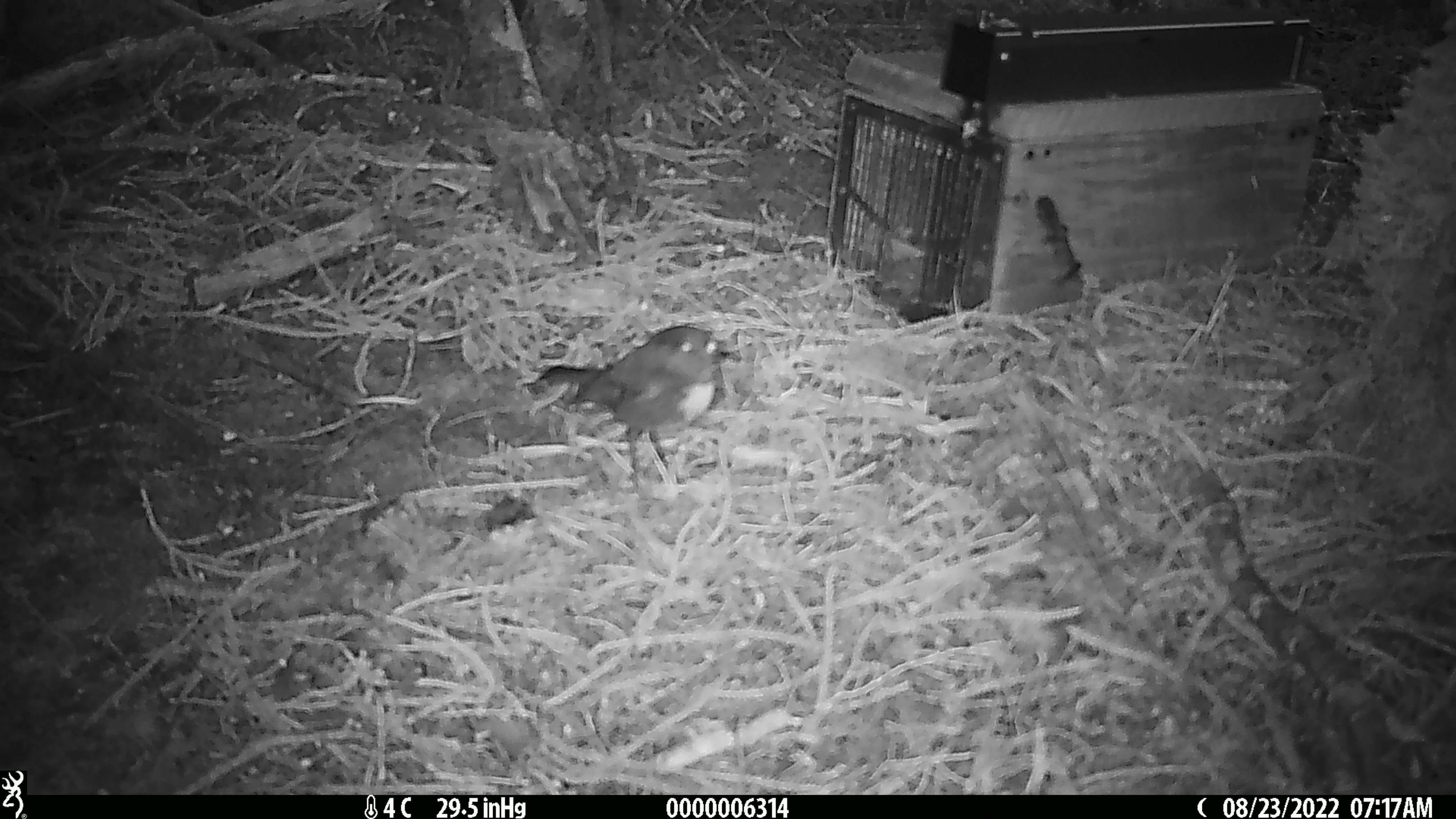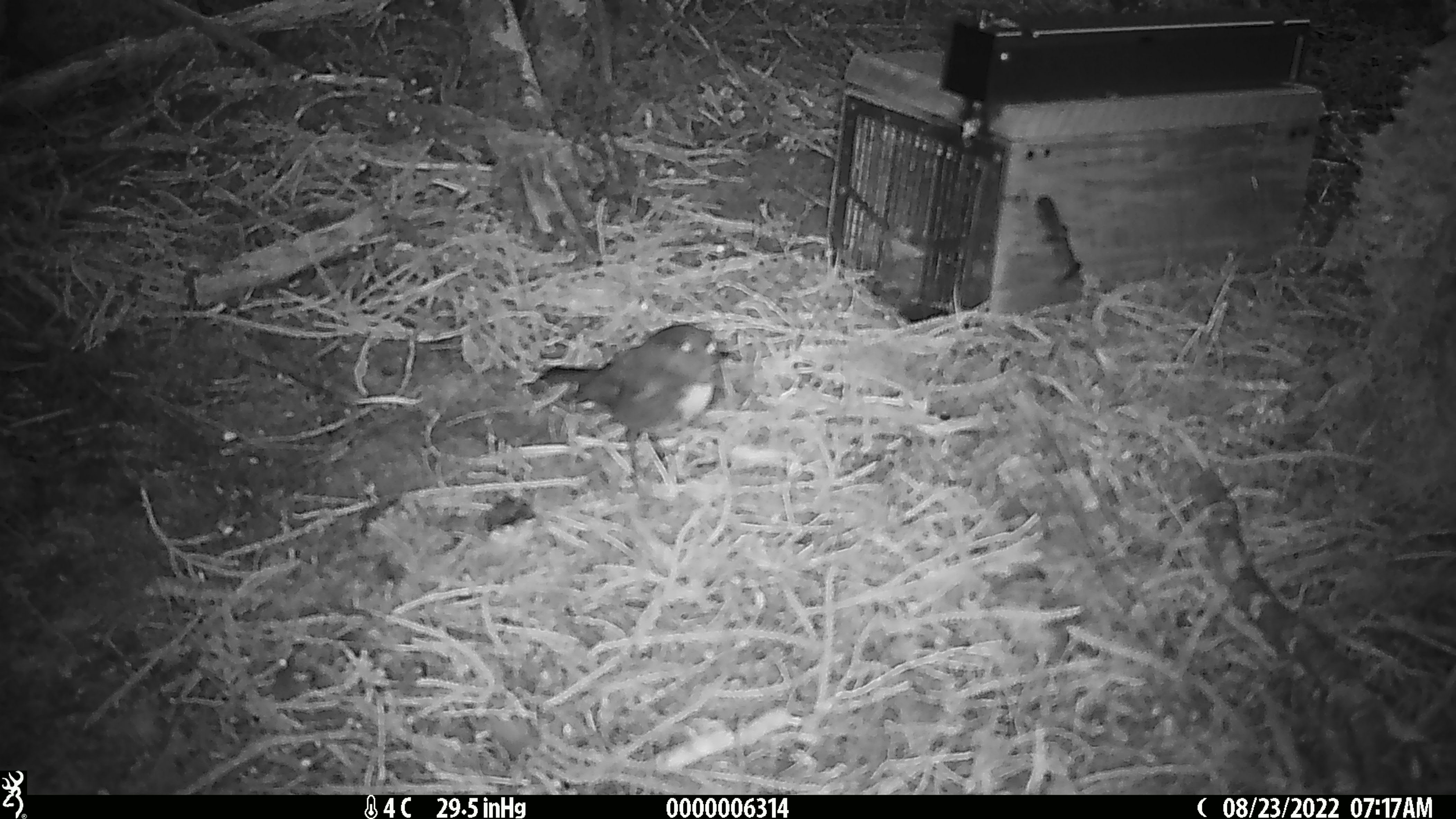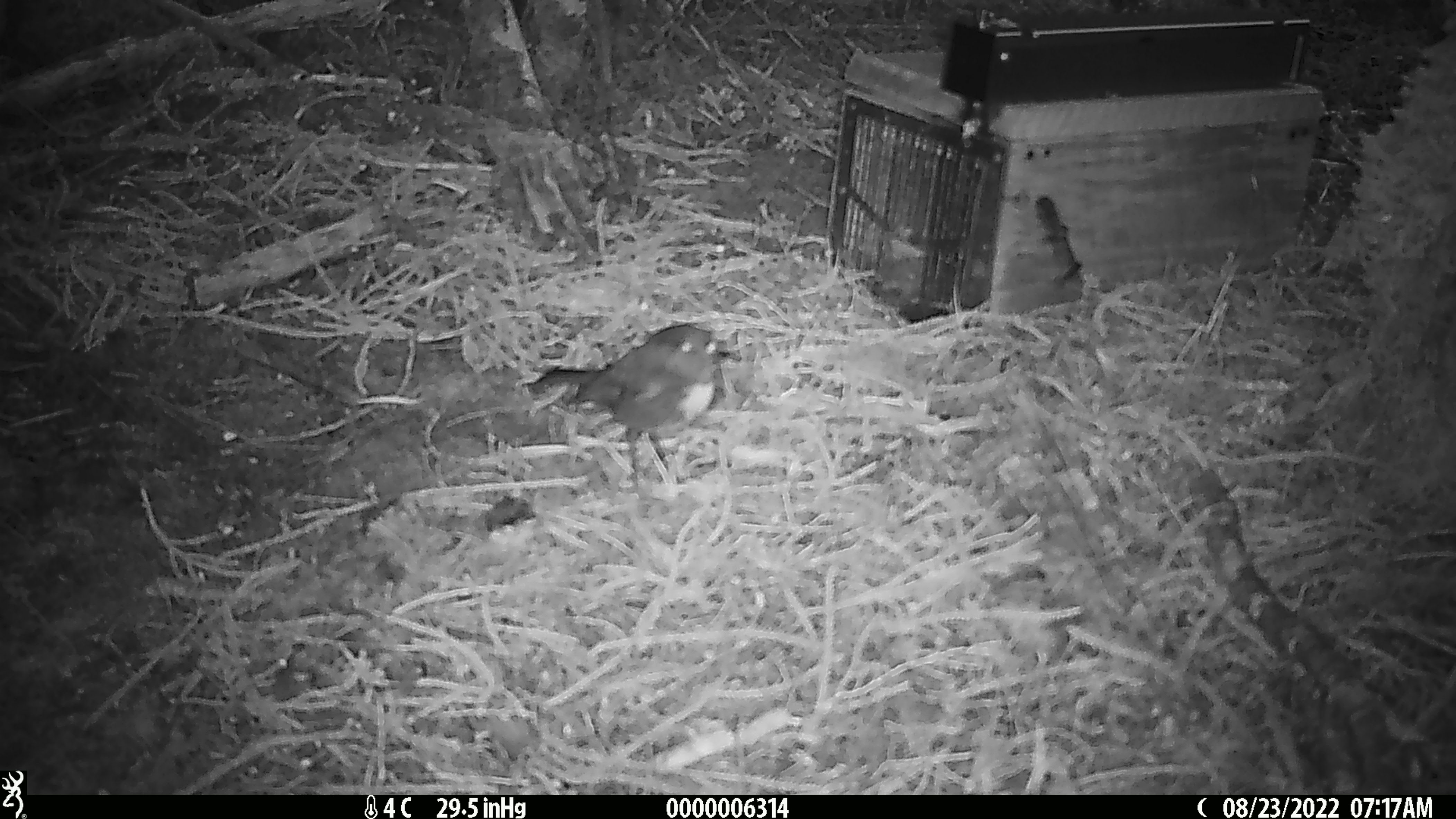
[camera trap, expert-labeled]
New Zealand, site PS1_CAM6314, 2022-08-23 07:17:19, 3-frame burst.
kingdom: Animalia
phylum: Chordata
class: Aves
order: Passeriformes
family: Petroicidae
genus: Petroica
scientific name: Petroica australis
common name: new zealand robin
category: robin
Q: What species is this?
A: Robin (new zealand robin) (Petroica australis).